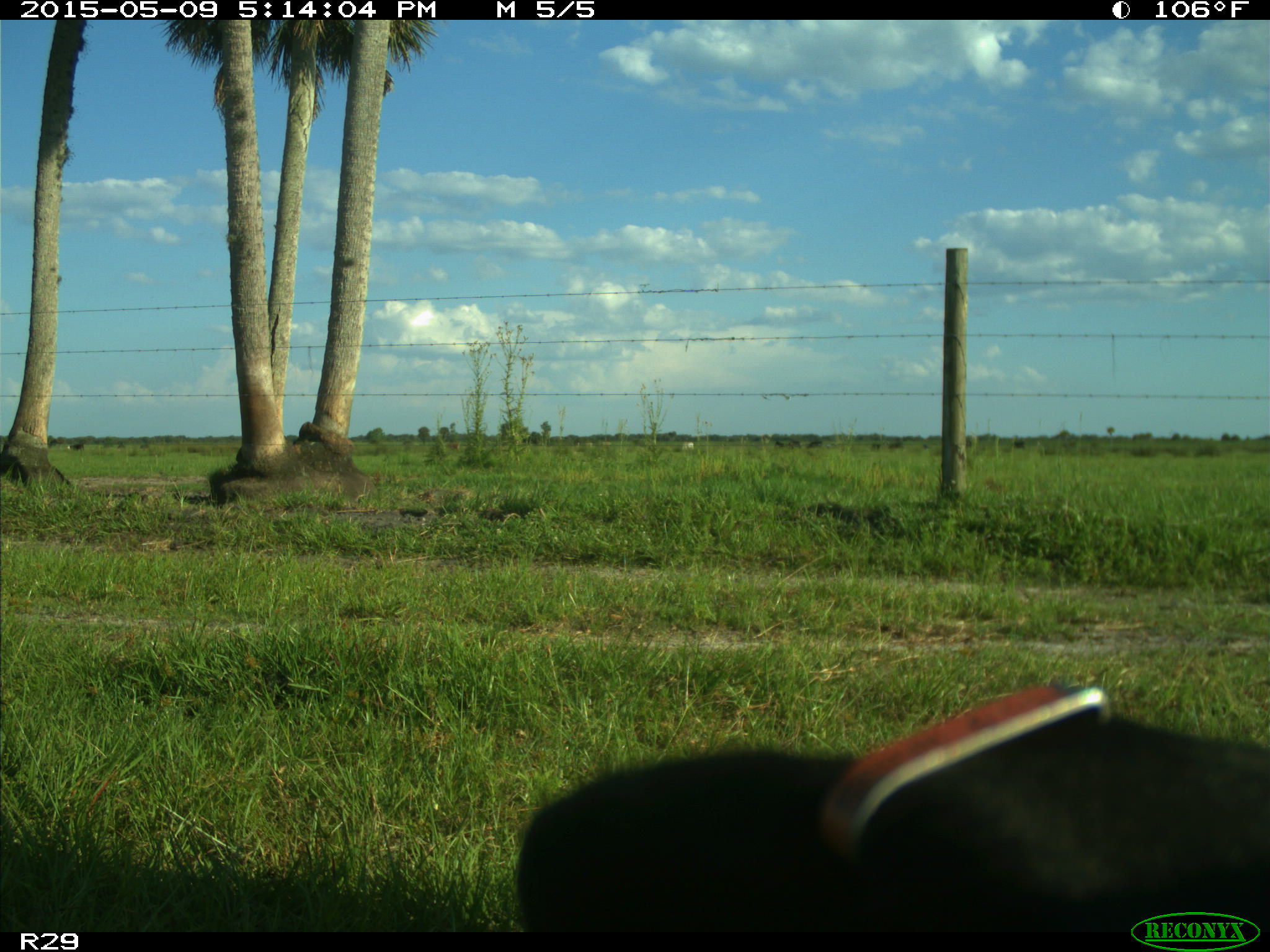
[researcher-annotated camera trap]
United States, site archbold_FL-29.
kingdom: Animalia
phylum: Chordata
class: Mammalia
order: Artiodactyla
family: Bovidae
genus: Bos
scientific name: Bos taurus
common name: domestic cow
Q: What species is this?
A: Bos taurus (domestic cow).